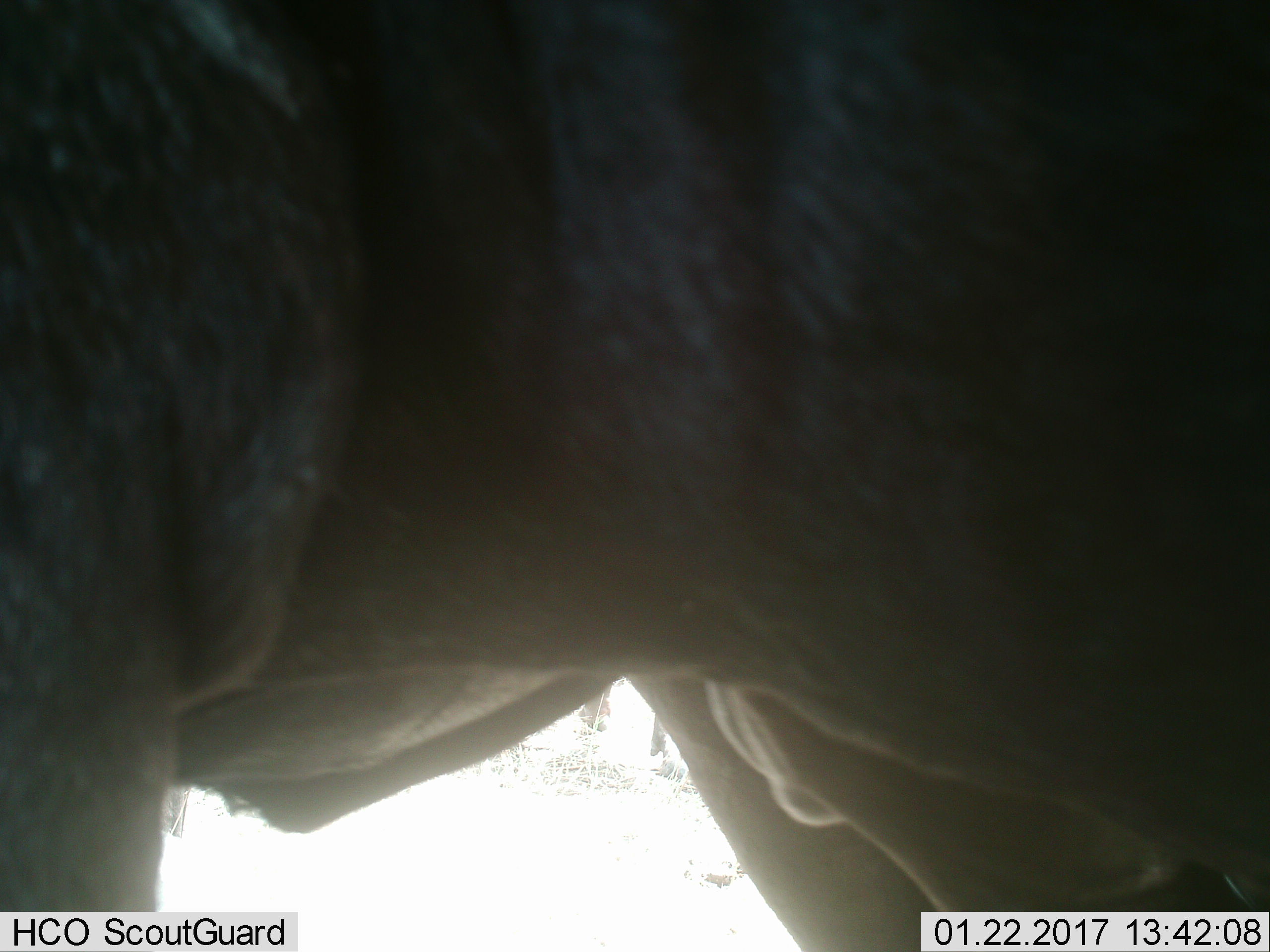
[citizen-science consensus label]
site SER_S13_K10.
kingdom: Animalia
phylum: Chordata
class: Mammalia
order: Artiodactyla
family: Bovidae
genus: Connochaetes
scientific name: Connochaetes taurinus taurinus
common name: blue wildebeest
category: wildebeestblue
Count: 1.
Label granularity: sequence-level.